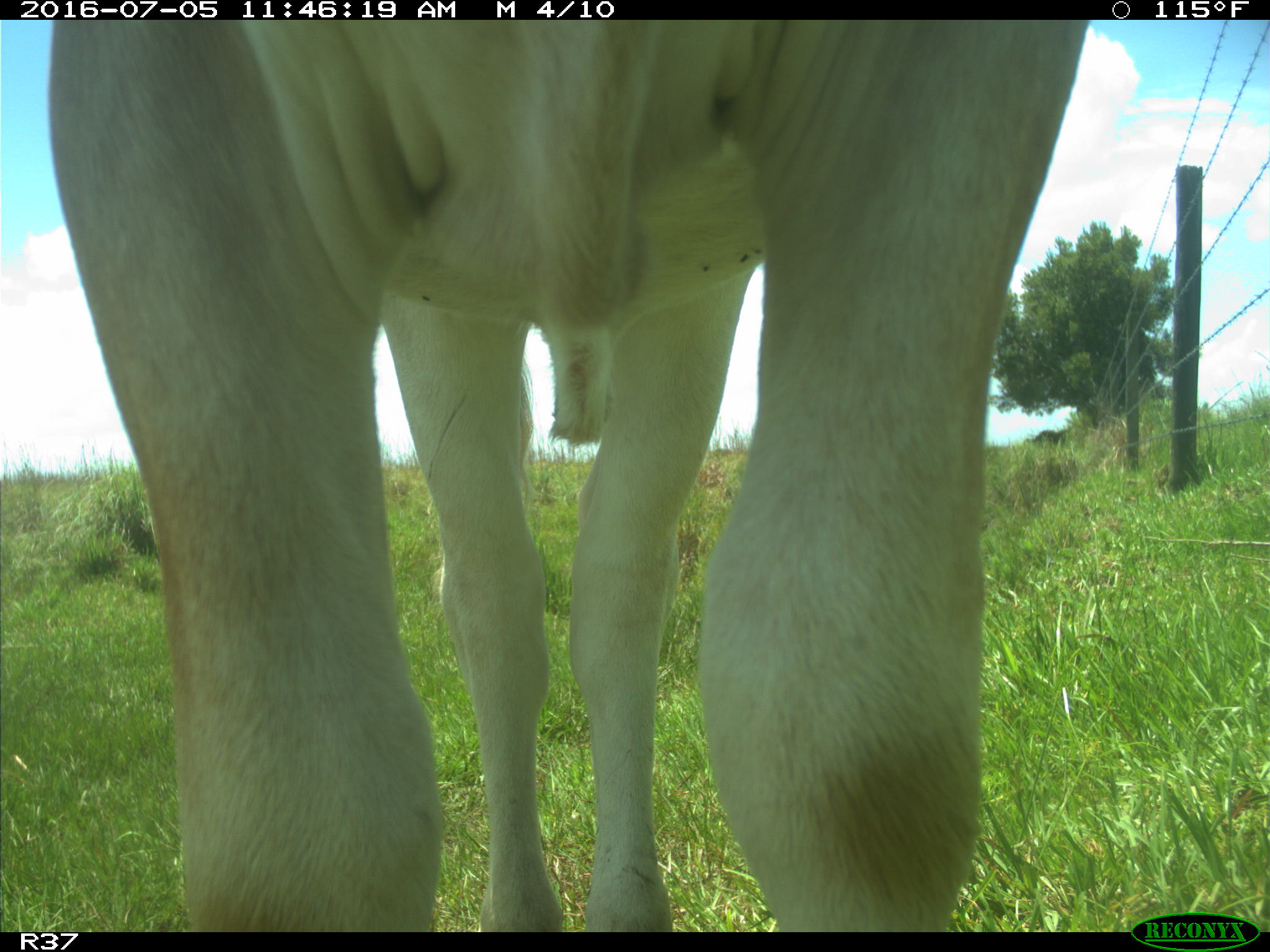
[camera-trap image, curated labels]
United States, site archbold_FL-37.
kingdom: Animalia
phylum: Chordata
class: Mammalia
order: Artiodactyla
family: Bovidae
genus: Bos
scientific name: Bos taurus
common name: domestic cow